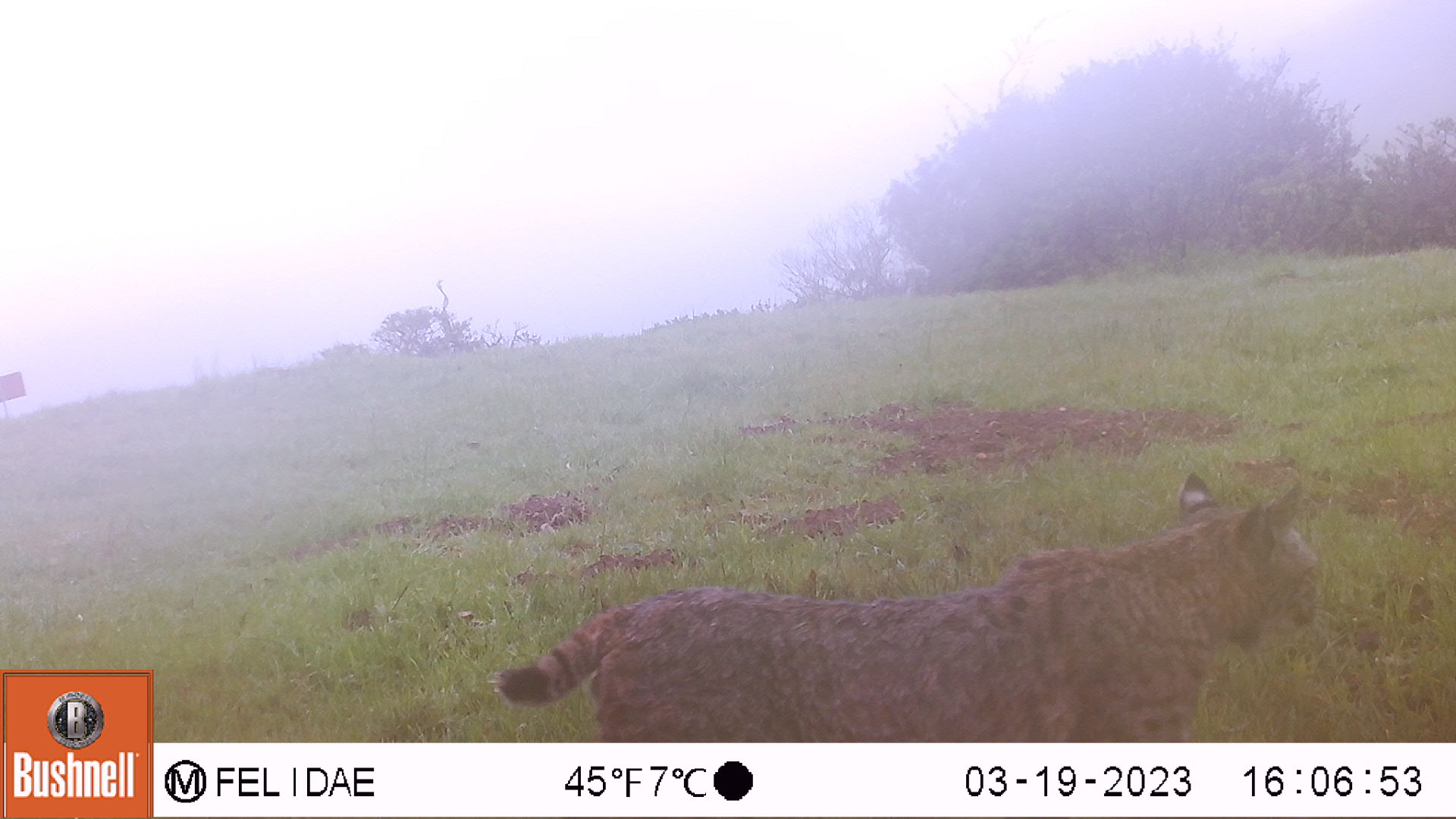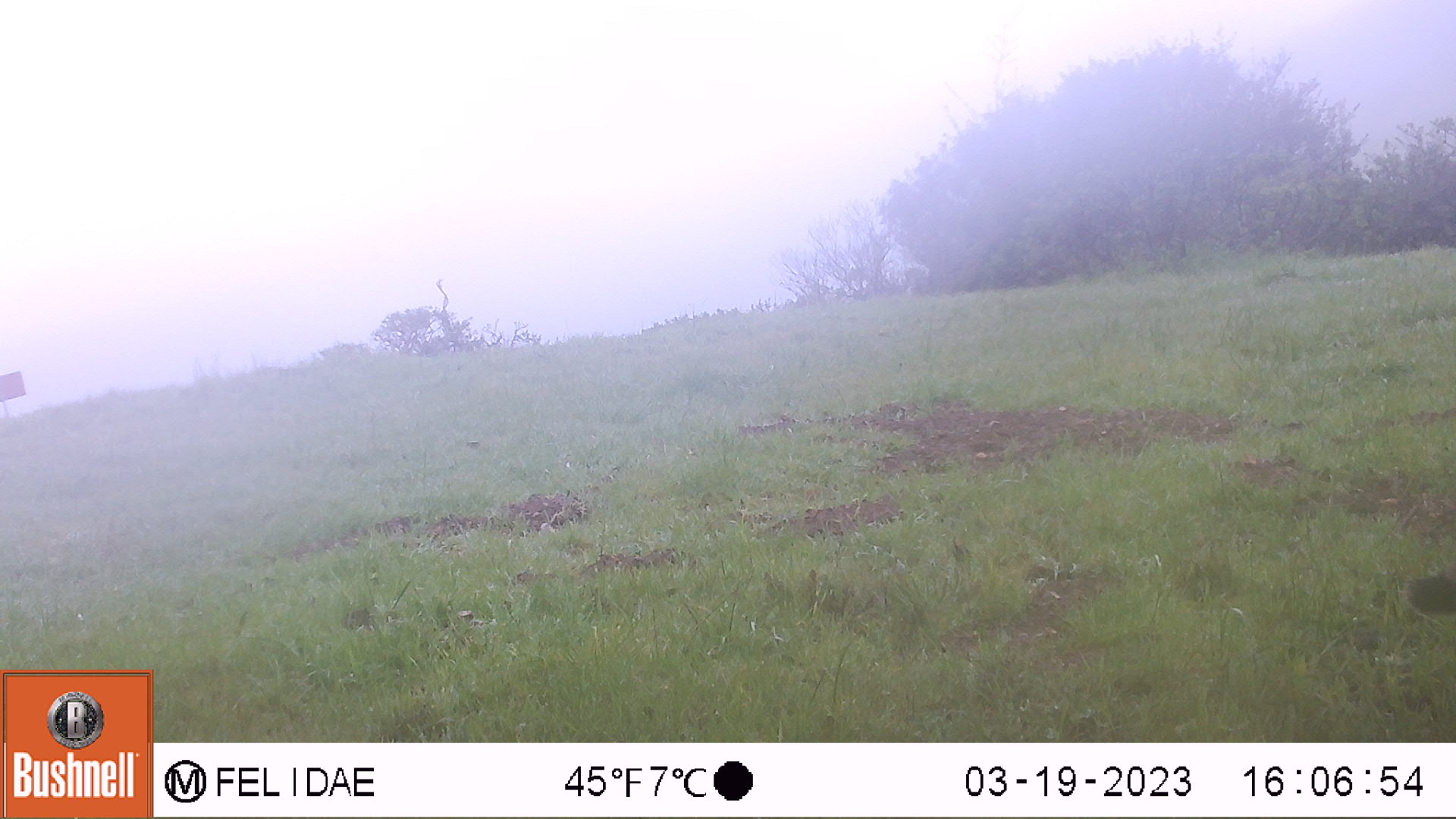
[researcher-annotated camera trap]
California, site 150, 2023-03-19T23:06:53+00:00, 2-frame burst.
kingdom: Animalia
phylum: Chordata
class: Mammalia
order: Carnivora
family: Felidae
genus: Lynx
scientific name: Lynx rufus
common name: bobcat